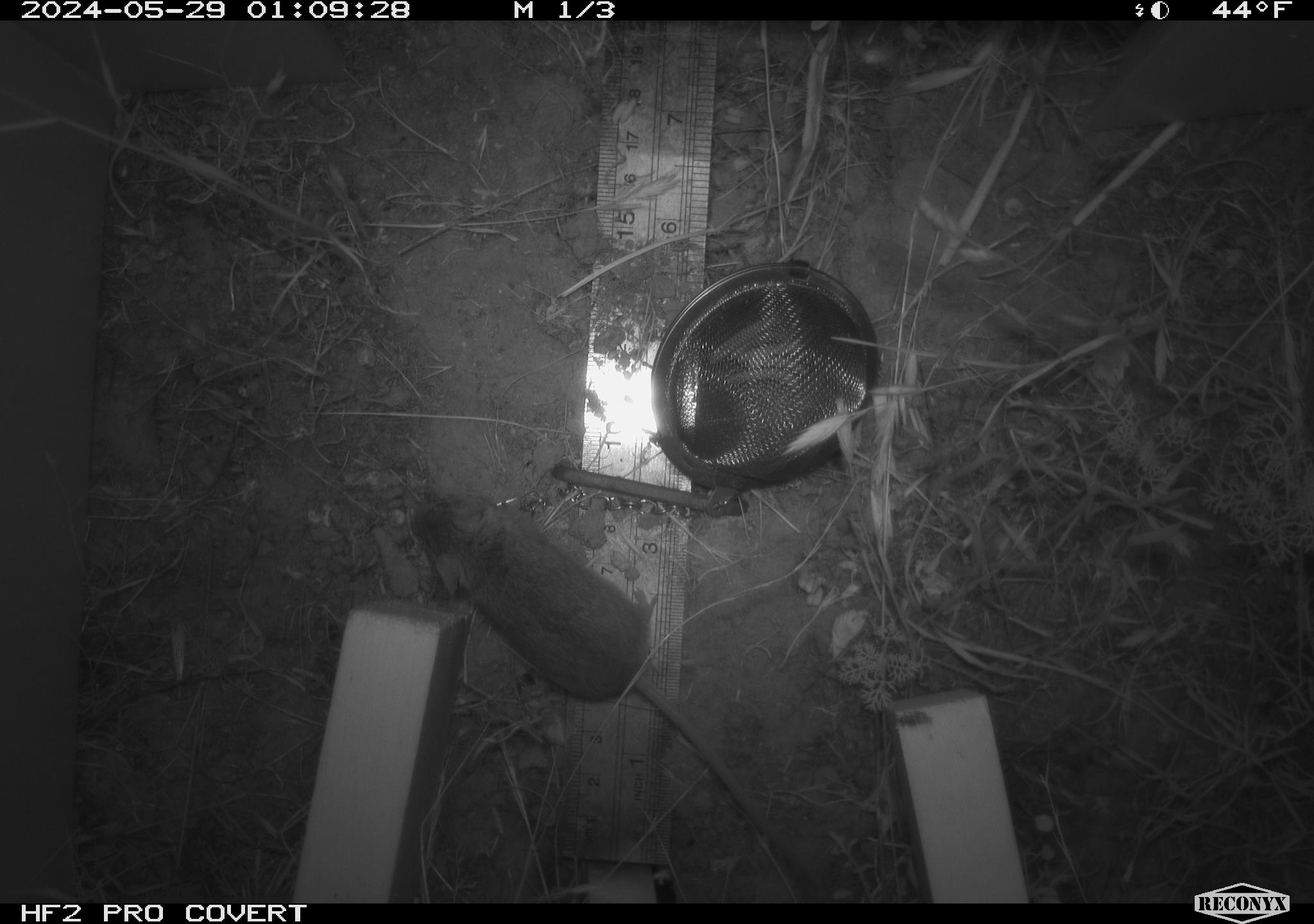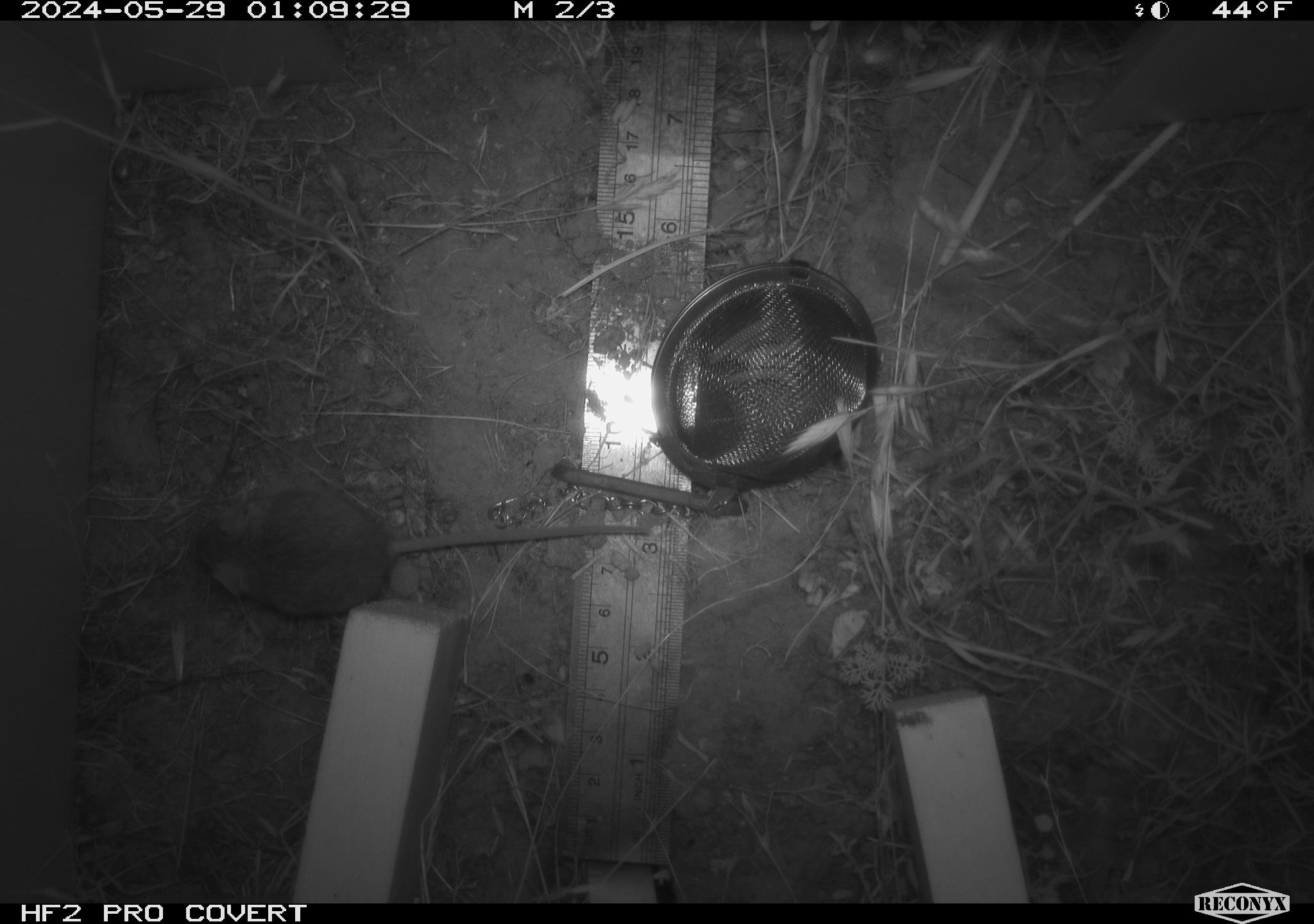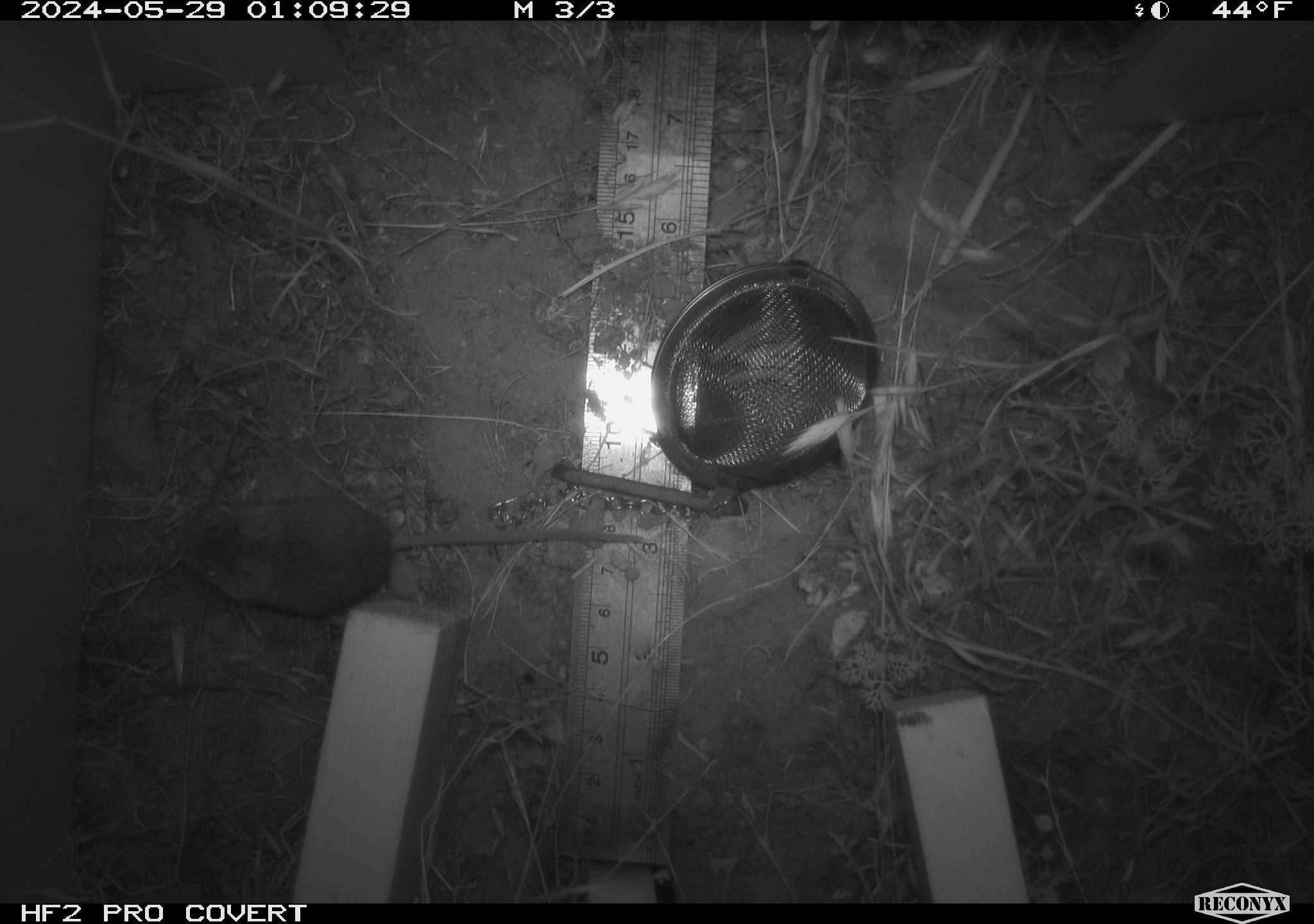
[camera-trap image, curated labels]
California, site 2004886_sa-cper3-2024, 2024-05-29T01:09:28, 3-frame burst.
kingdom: Animalia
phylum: Chordata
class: Mammalia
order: Rodentia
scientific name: Rodentia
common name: rodent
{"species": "rodent (Rodentia)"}